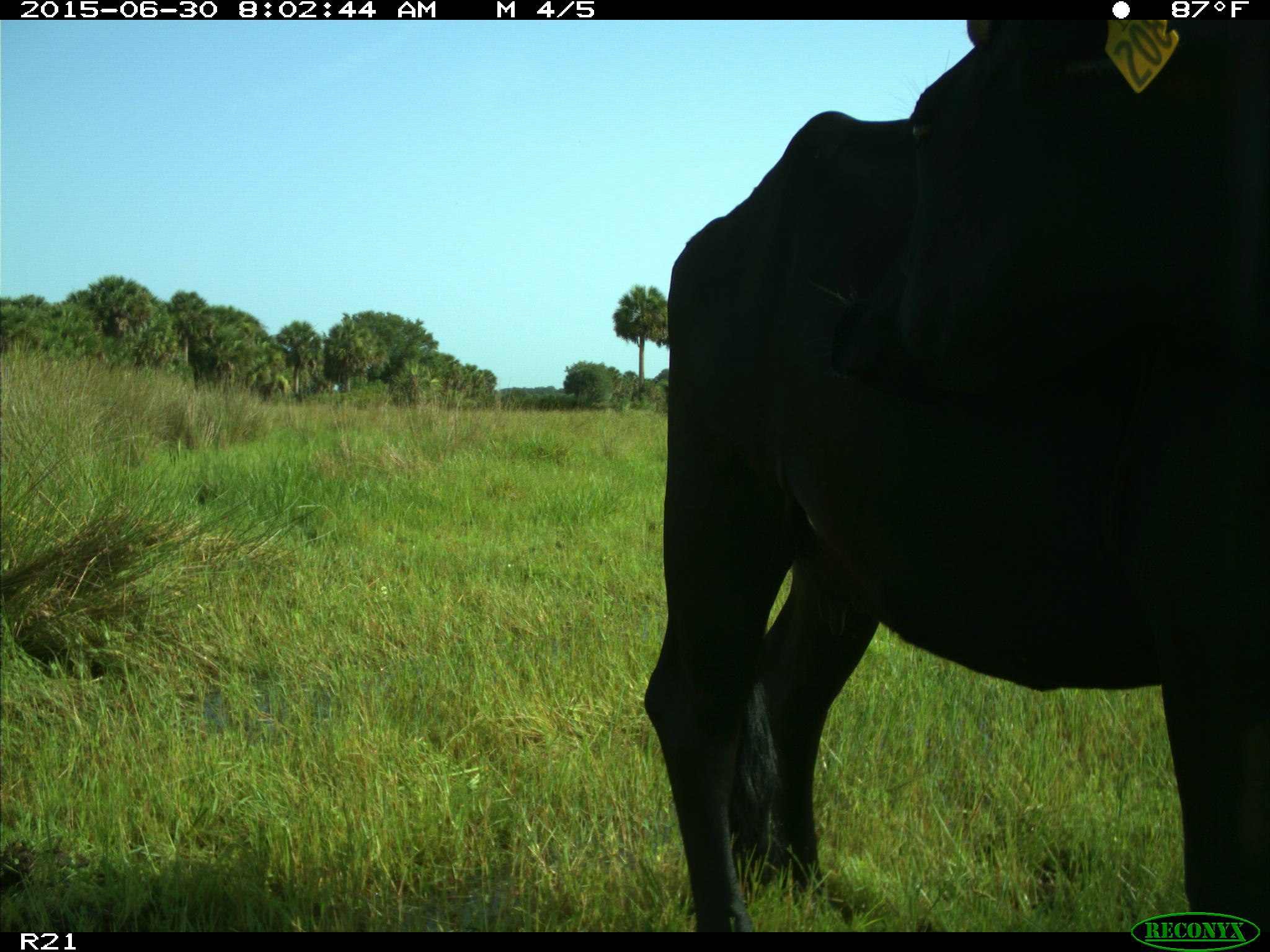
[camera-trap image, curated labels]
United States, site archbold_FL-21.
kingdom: Animalia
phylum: Chordata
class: Mammalia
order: Artiodactyla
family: Bovidae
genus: Bos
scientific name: Bos taurus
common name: domestic cow